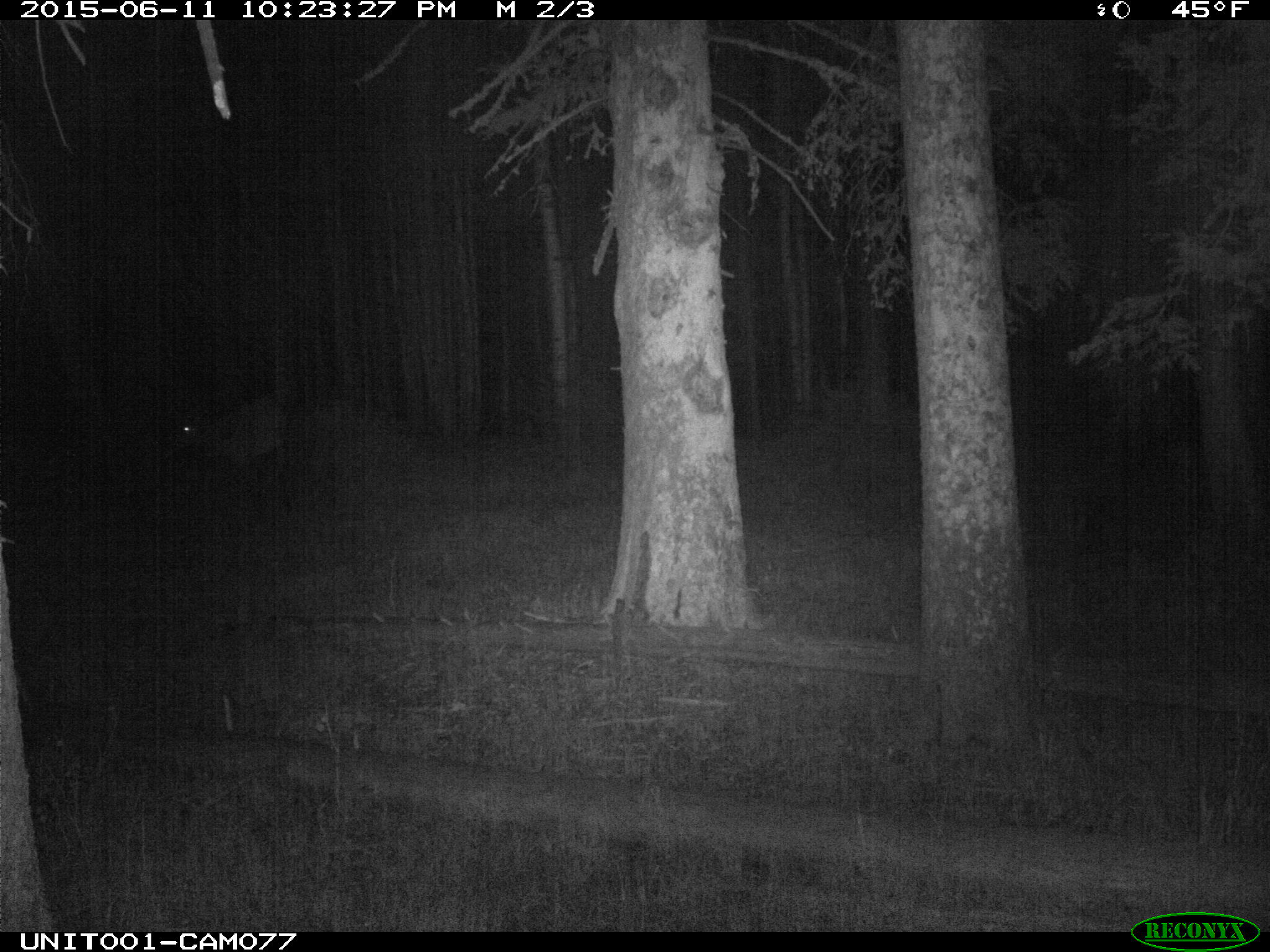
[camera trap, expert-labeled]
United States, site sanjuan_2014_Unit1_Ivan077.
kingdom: Animalia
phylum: Chordata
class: Mammalia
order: Artiodactyla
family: Cervidae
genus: Cervus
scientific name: Cervus elaphus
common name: red deer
Cervus elaphus (red deer).